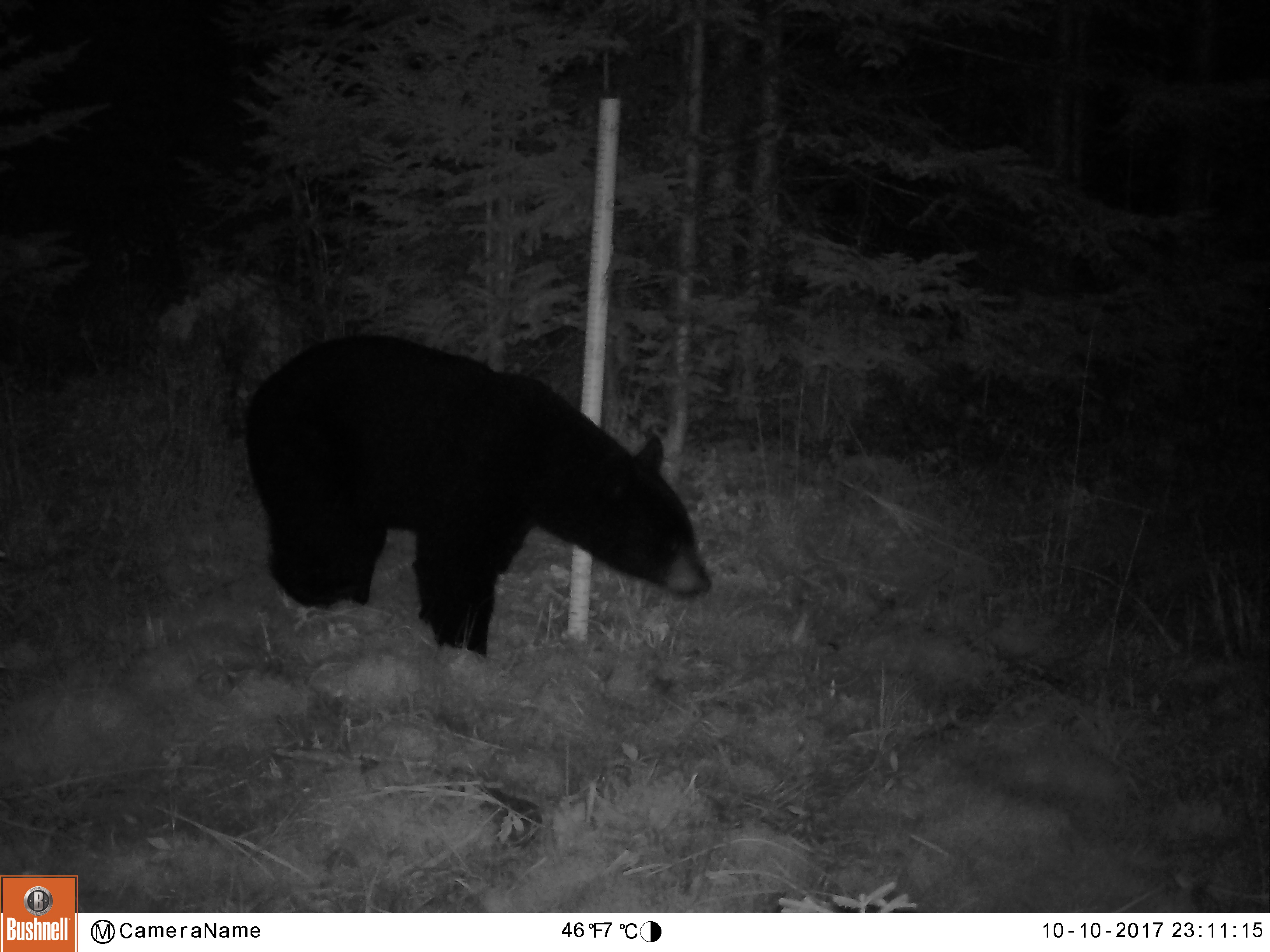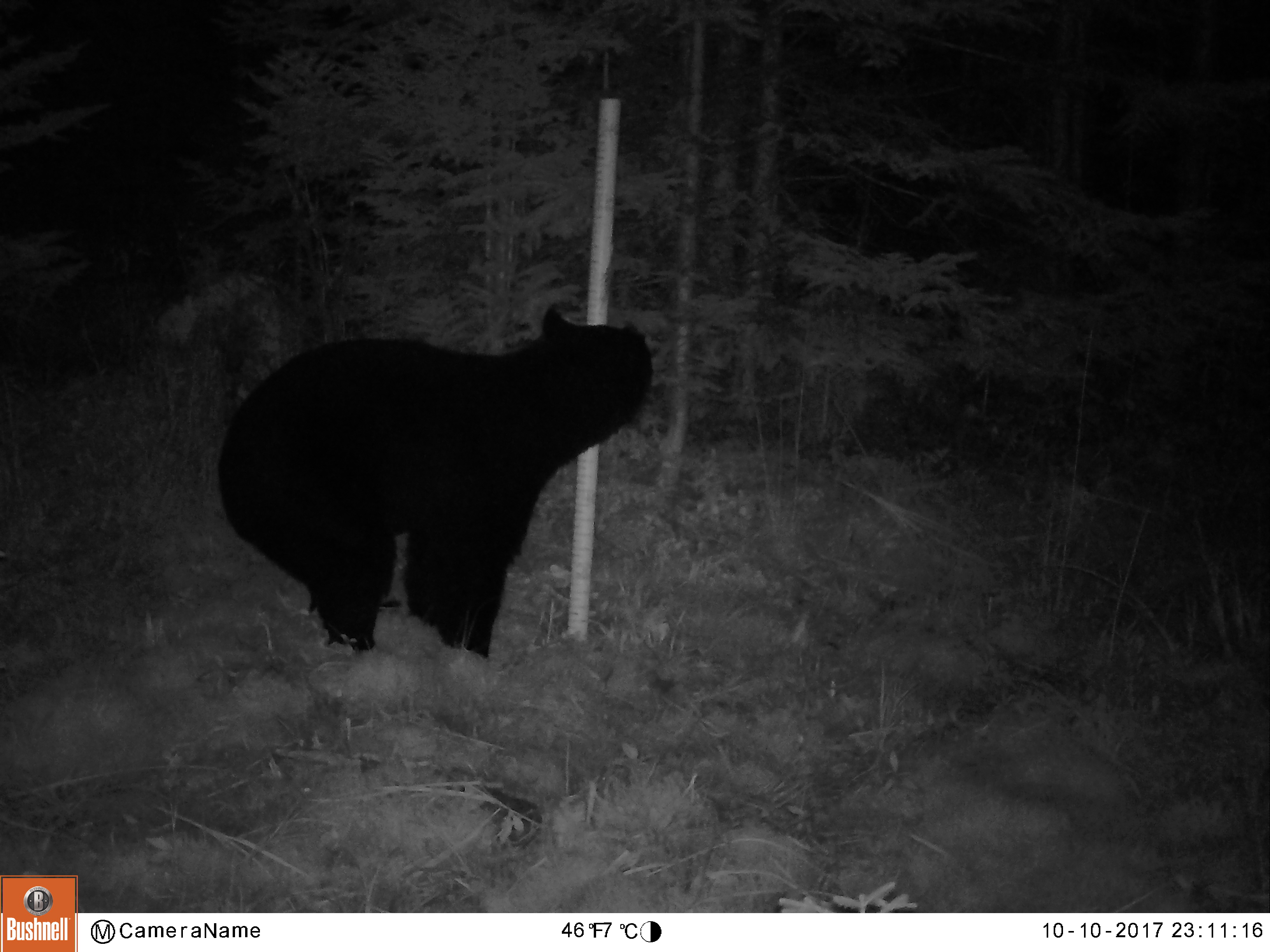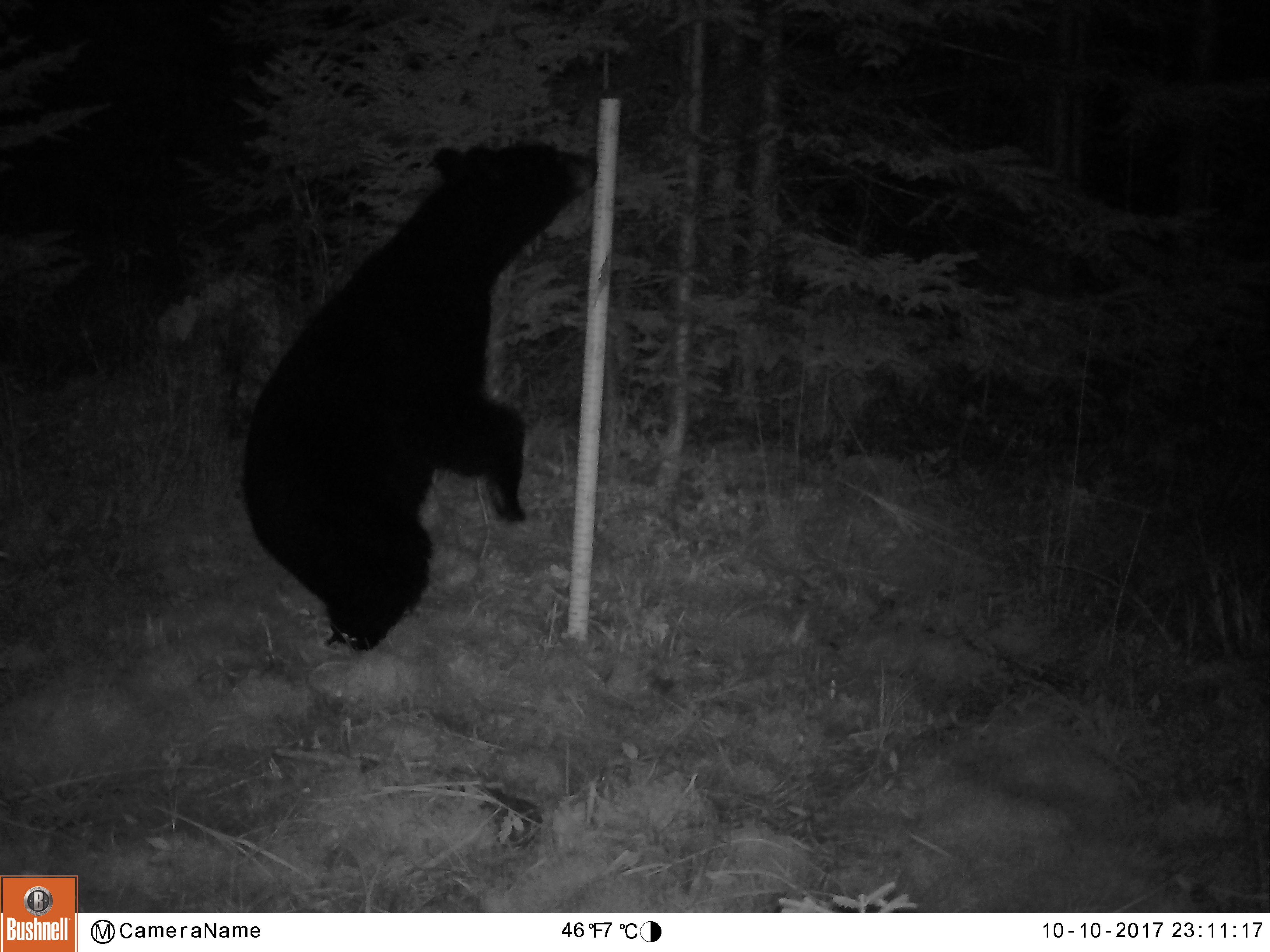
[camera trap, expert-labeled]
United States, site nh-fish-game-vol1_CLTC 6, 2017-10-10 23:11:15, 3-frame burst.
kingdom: Animalia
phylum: Chordata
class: Mammalia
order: Carnivora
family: Ursidae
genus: Ursus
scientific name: Ursus americanus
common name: black bear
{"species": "black bear (Ursus americanus)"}